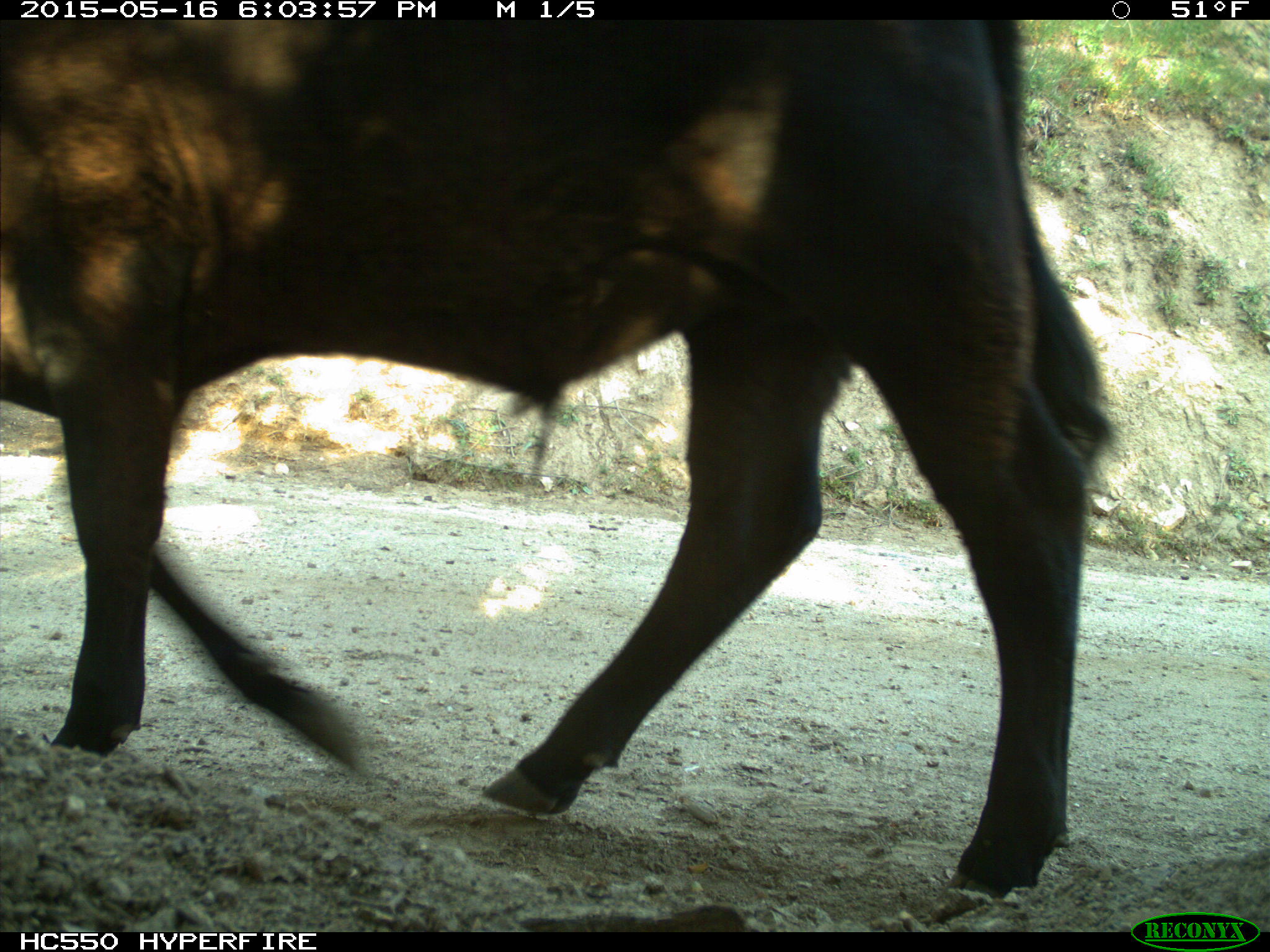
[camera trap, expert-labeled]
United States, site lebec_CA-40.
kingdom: Animalia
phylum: Chordata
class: Mammalia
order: Artiodactyla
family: Bovidae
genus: Bos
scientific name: Bos taurus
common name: domestic cow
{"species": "Bos taurus (domestic cow)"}